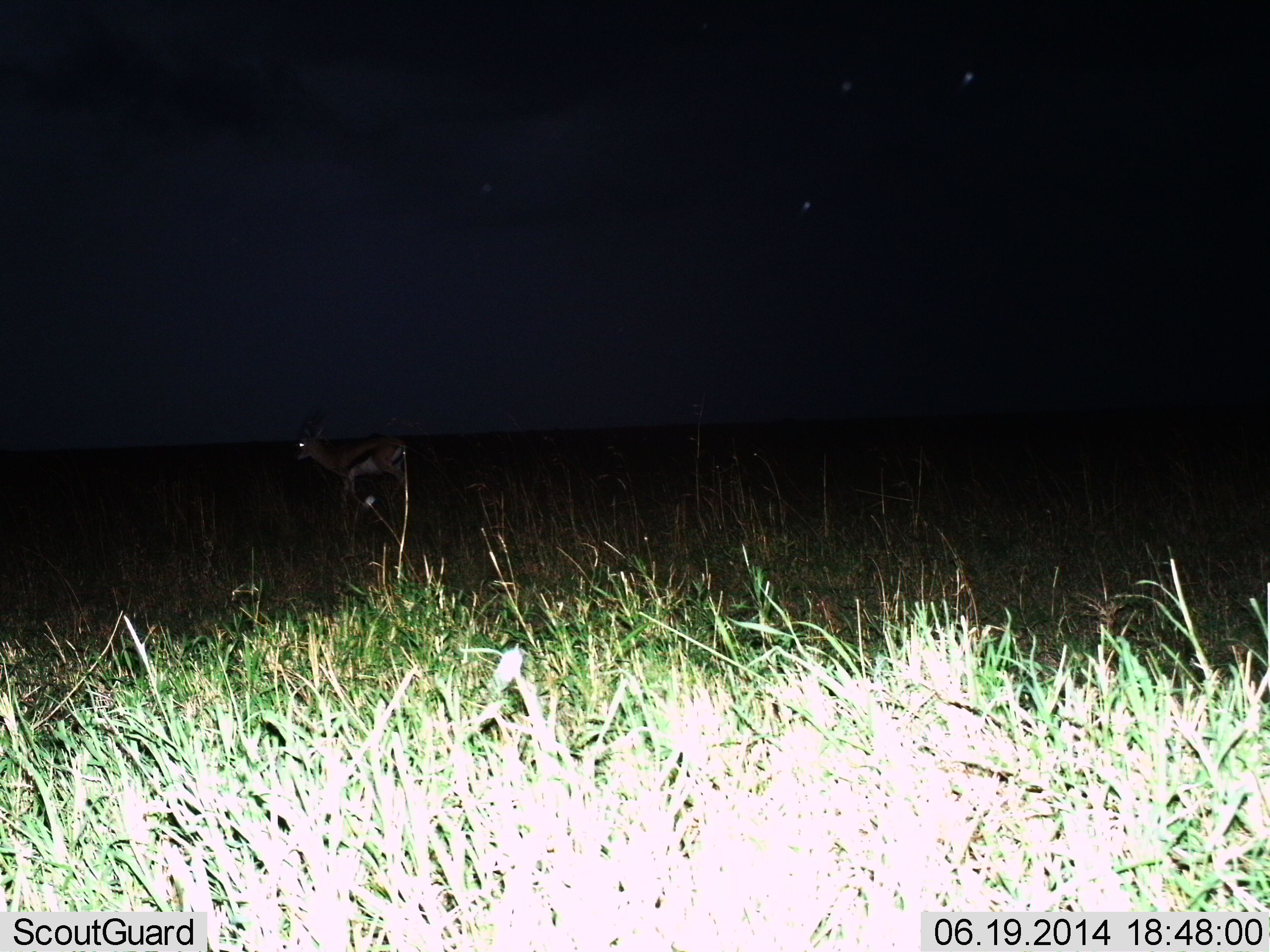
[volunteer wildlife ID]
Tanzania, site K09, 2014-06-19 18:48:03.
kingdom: Animalia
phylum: Chordata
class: Mammalia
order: Artiodactyla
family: Bovidae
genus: Eudorcas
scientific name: Eudorcas thomsonii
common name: thomson's gazelle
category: gazellethomsons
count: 1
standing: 40%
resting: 0%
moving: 60%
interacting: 0%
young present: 0%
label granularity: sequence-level